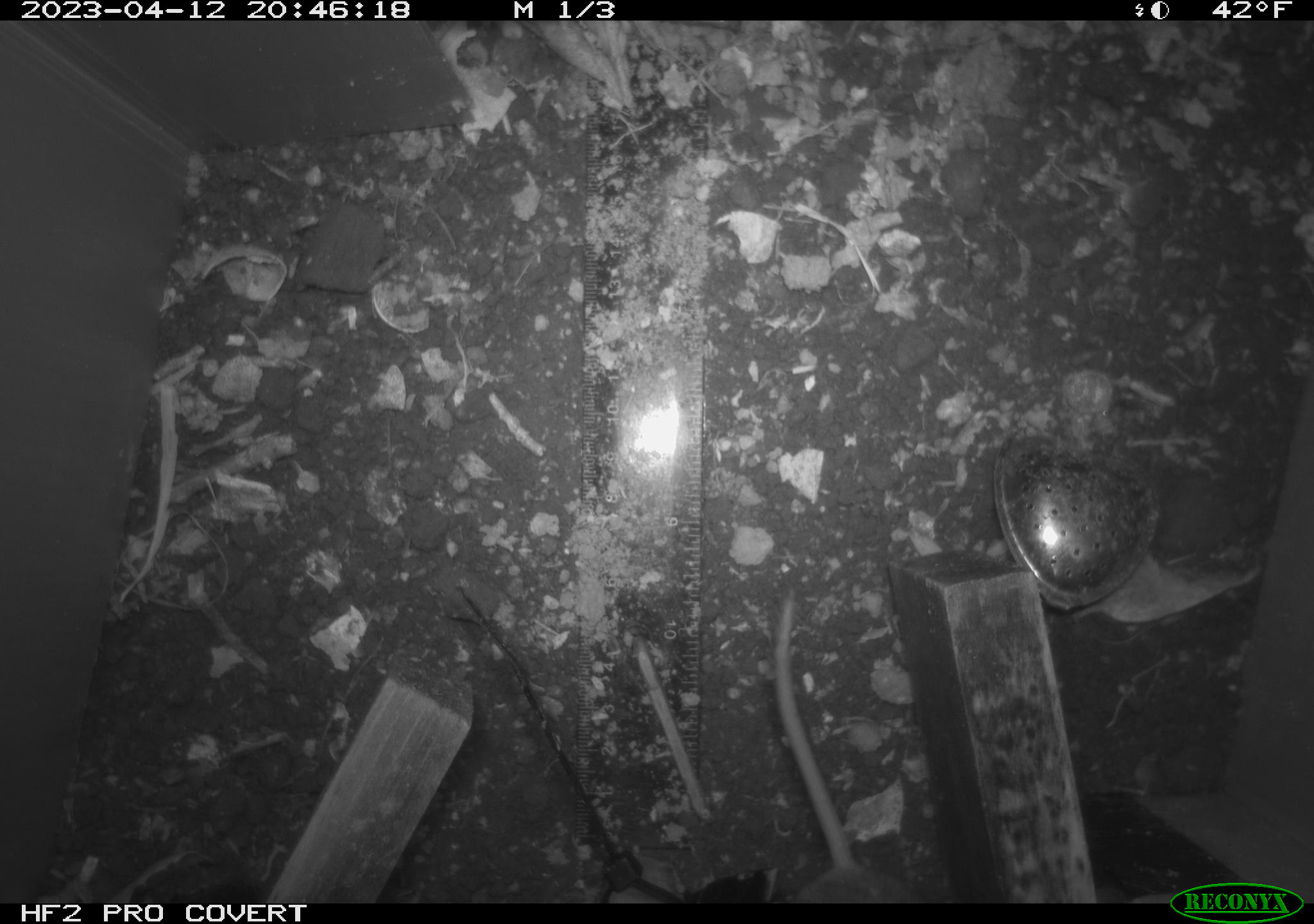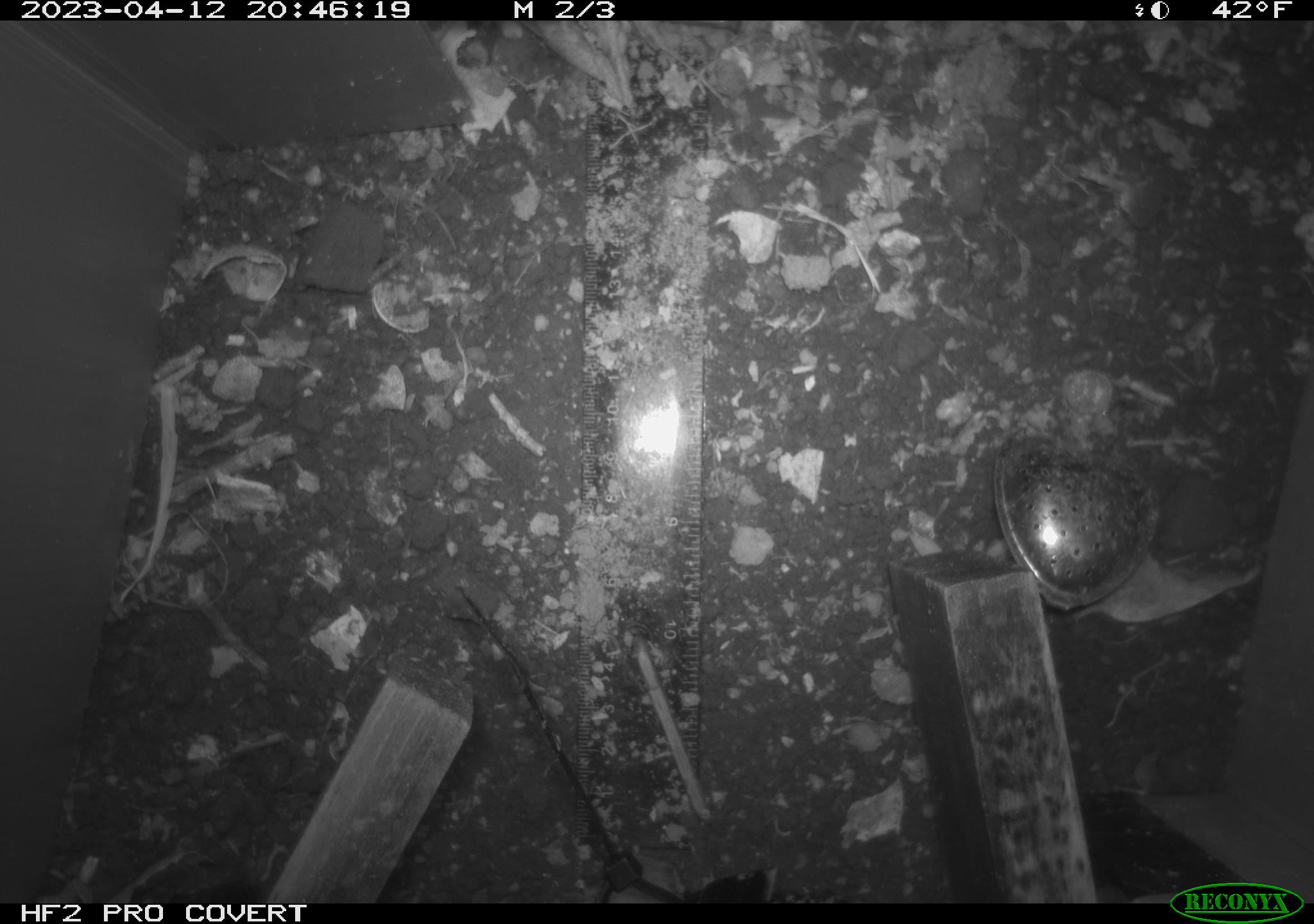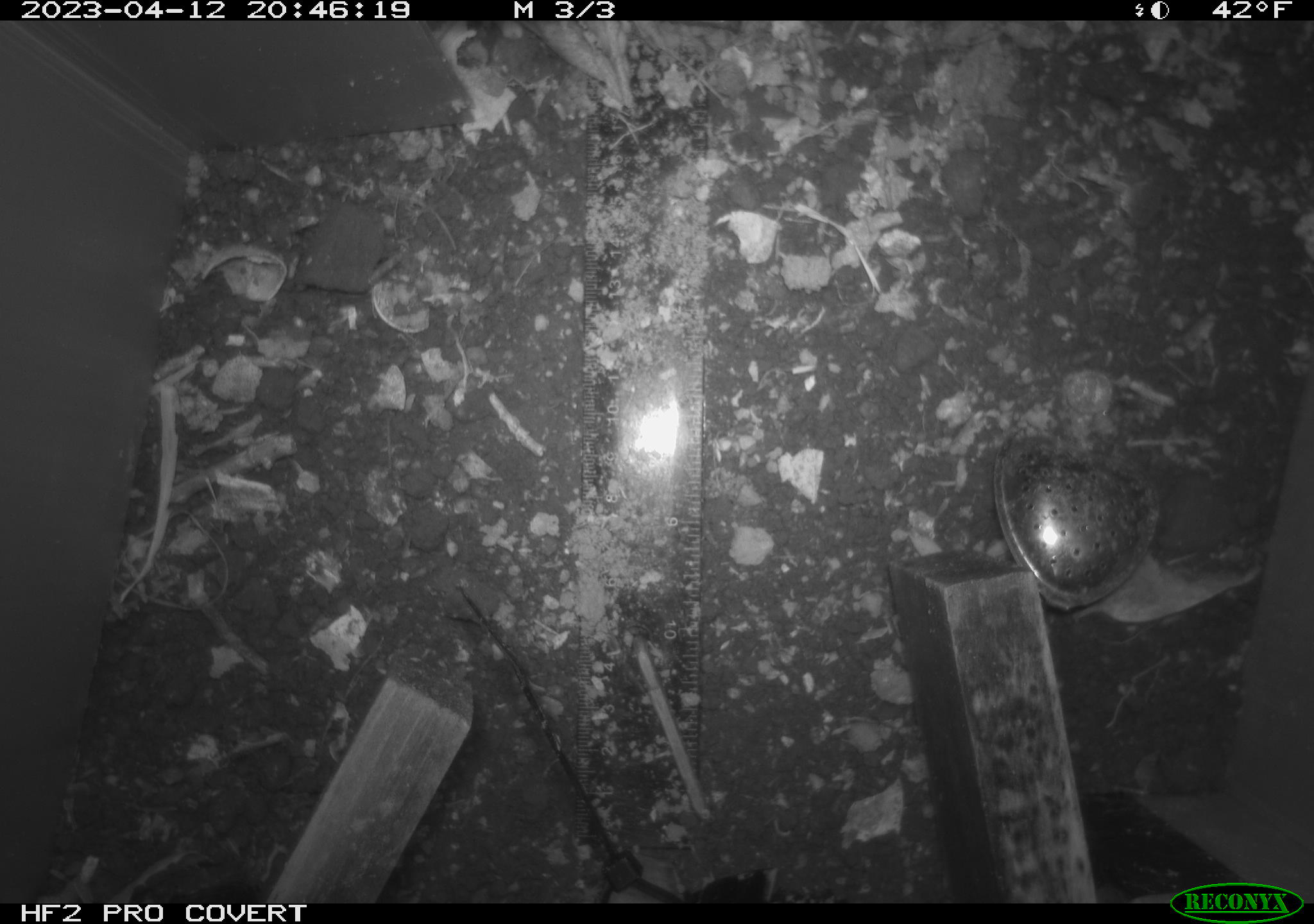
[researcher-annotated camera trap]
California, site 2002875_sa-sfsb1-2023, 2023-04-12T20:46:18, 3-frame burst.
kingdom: Animalia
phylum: Chordata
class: Mammalia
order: Rodentia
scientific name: Rodentia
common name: mouse species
Mouse species (Rodentia).